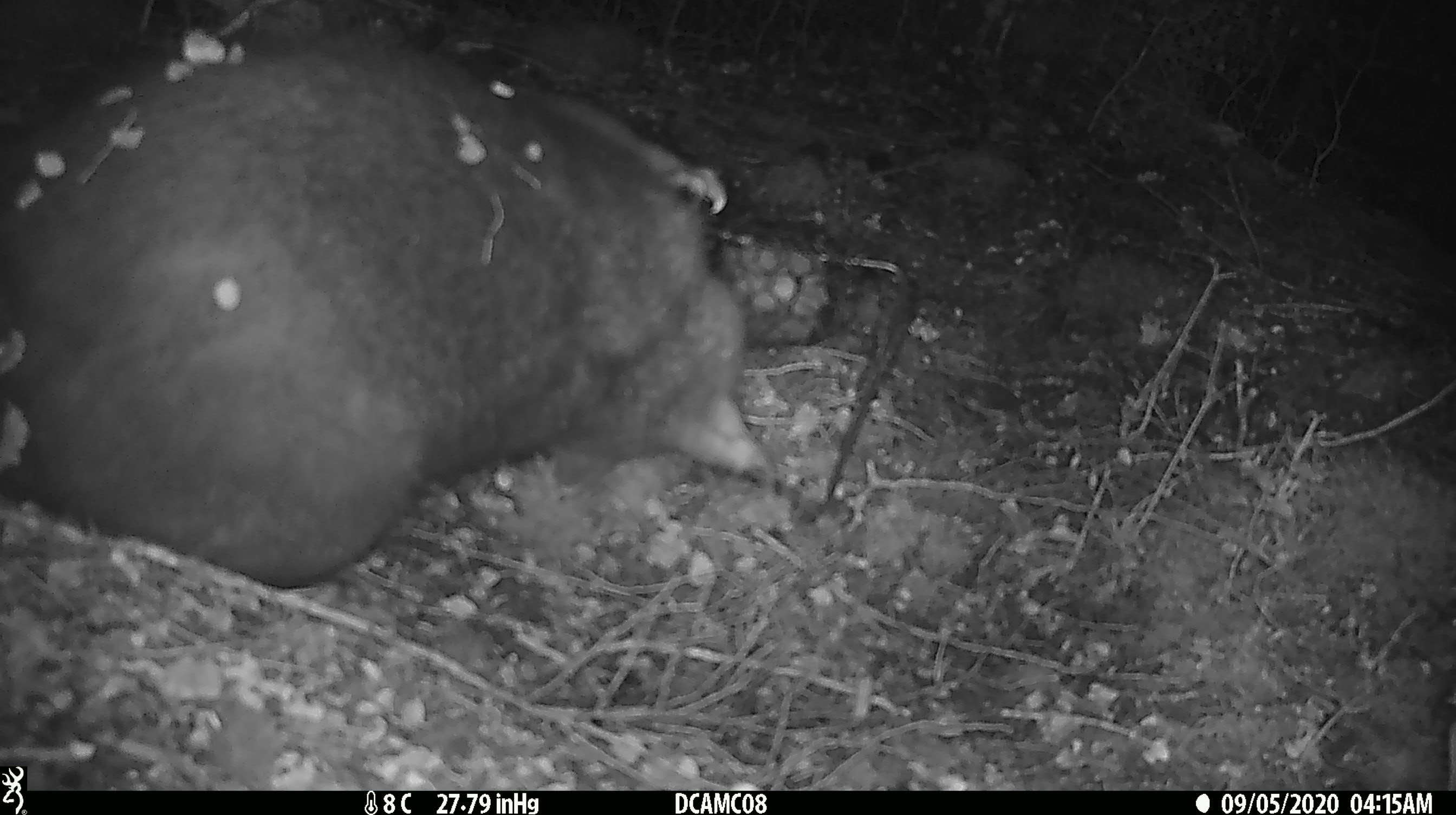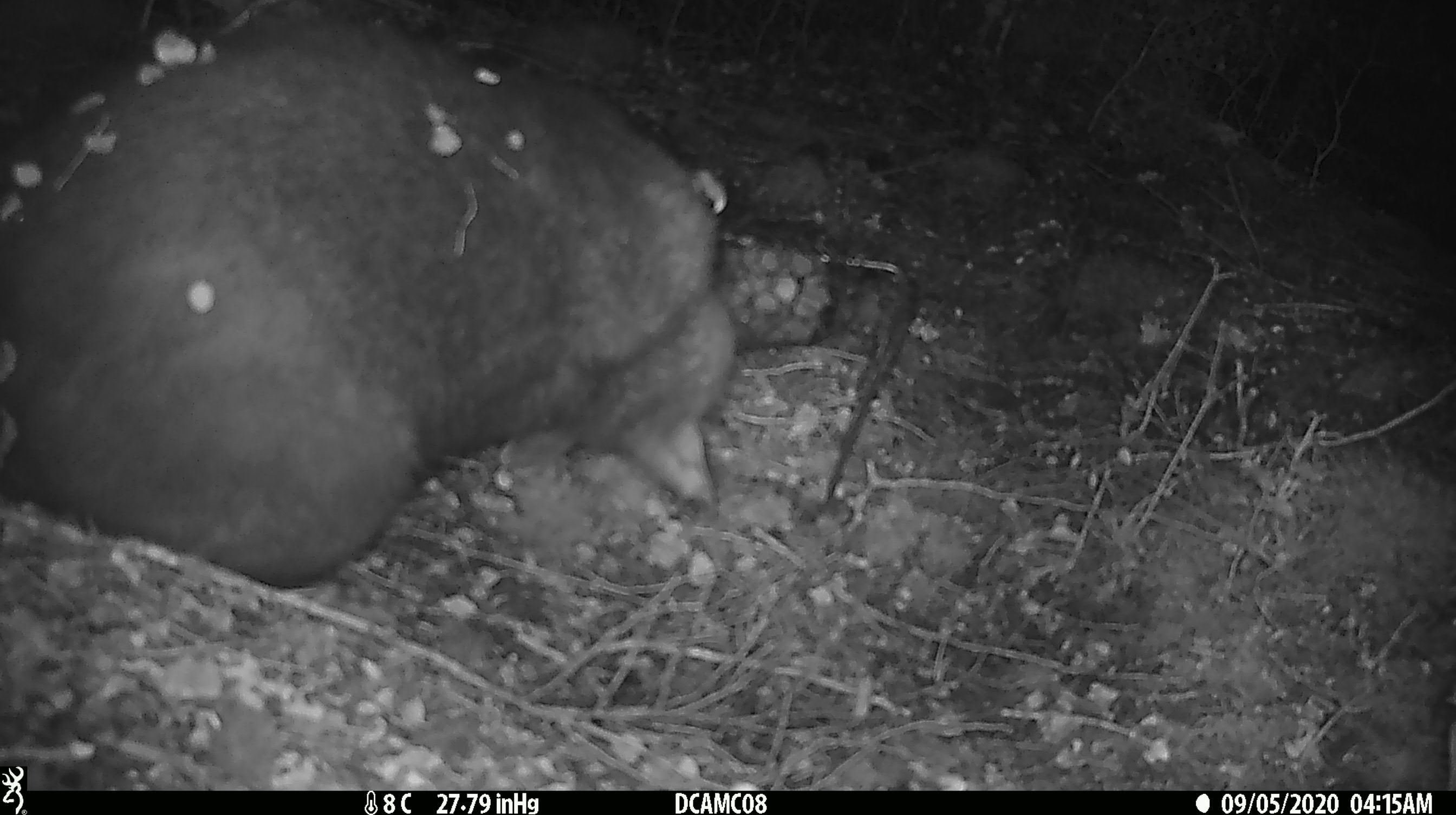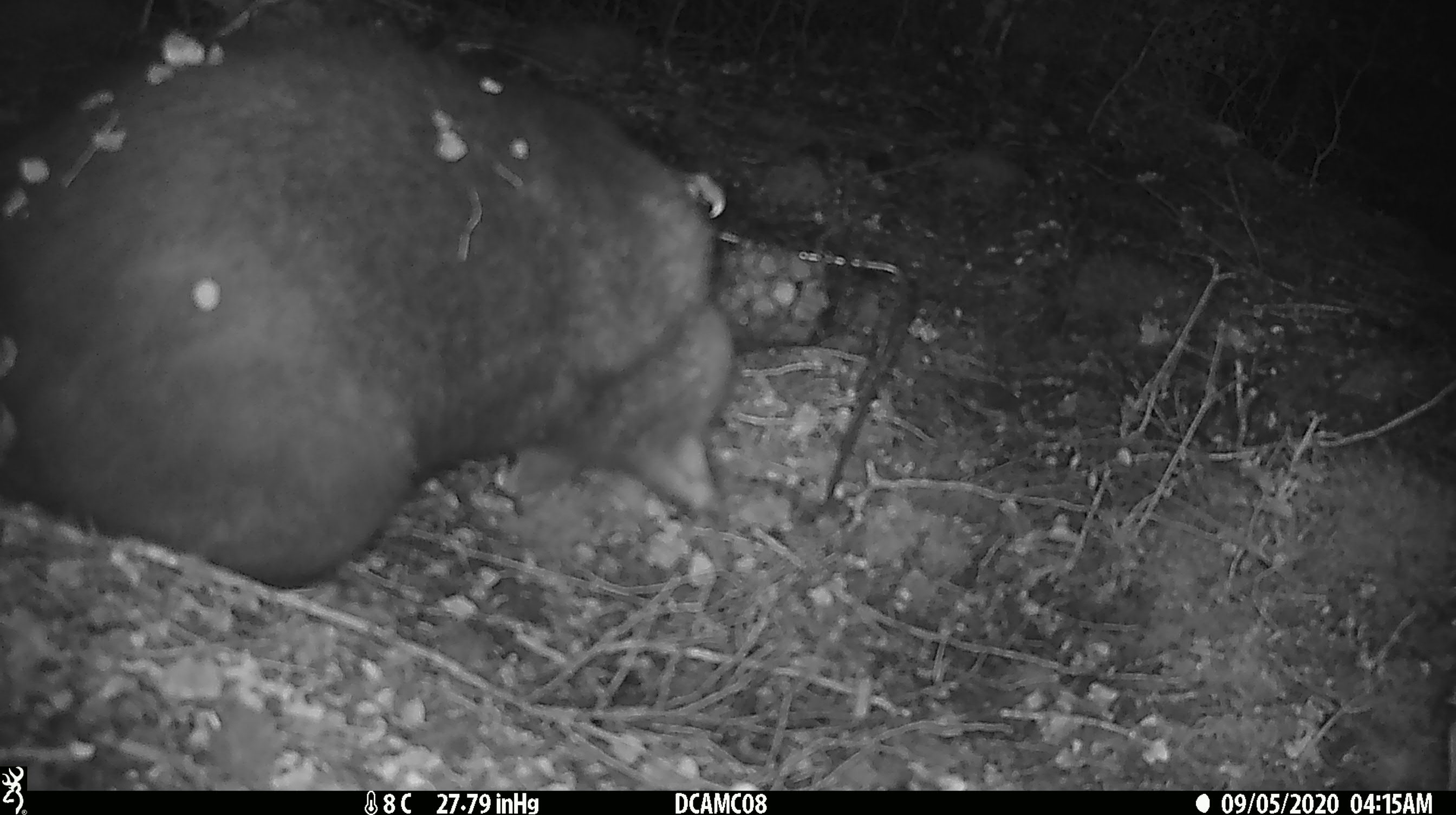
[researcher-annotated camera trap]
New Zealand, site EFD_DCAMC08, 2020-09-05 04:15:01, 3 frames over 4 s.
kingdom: Animalia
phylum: Chordata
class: Mammalia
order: Diprotodontia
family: Phalangeridae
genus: Trichosurus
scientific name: Trichosurus vulpecula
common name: common brushtail possum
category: possum